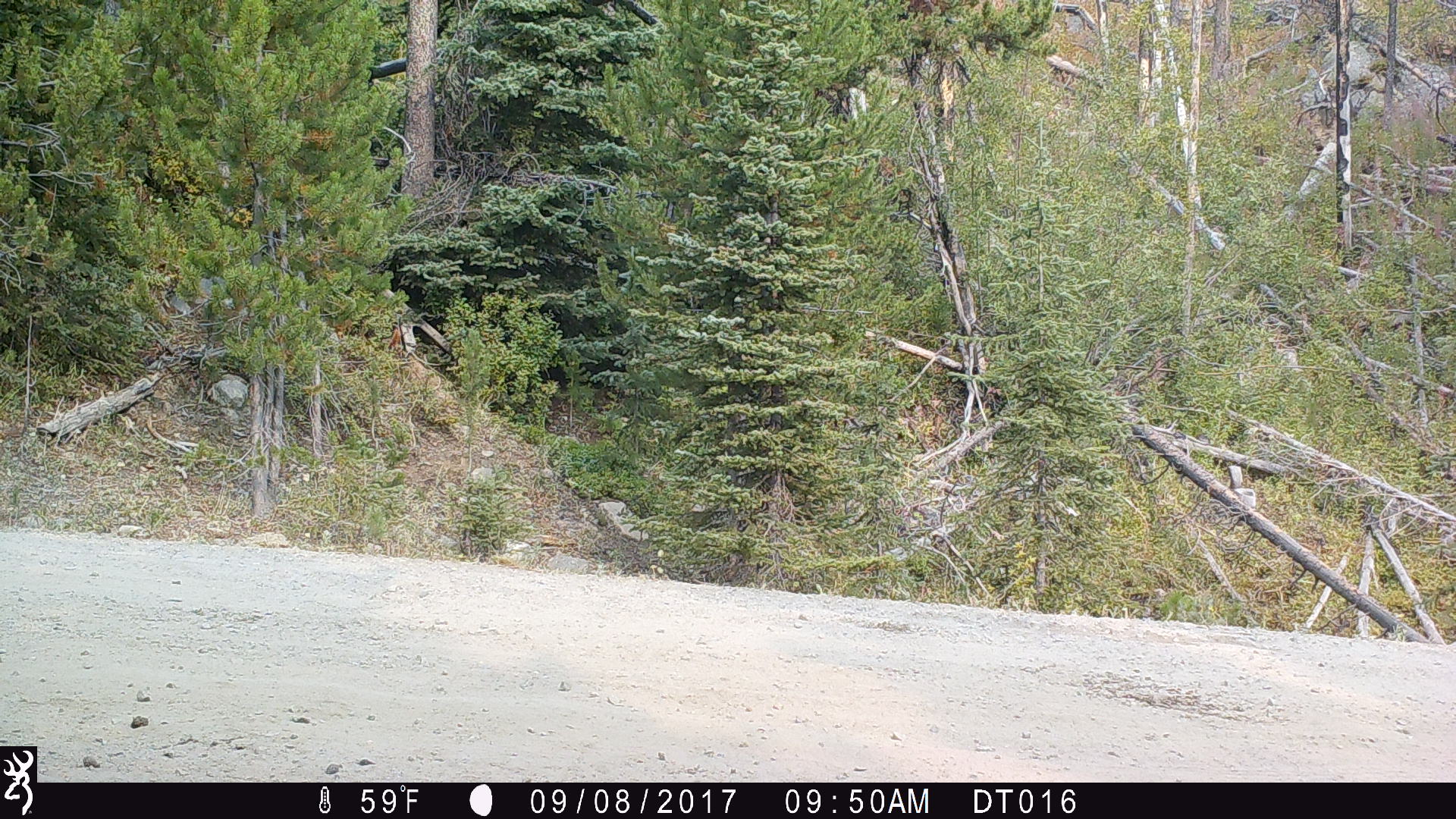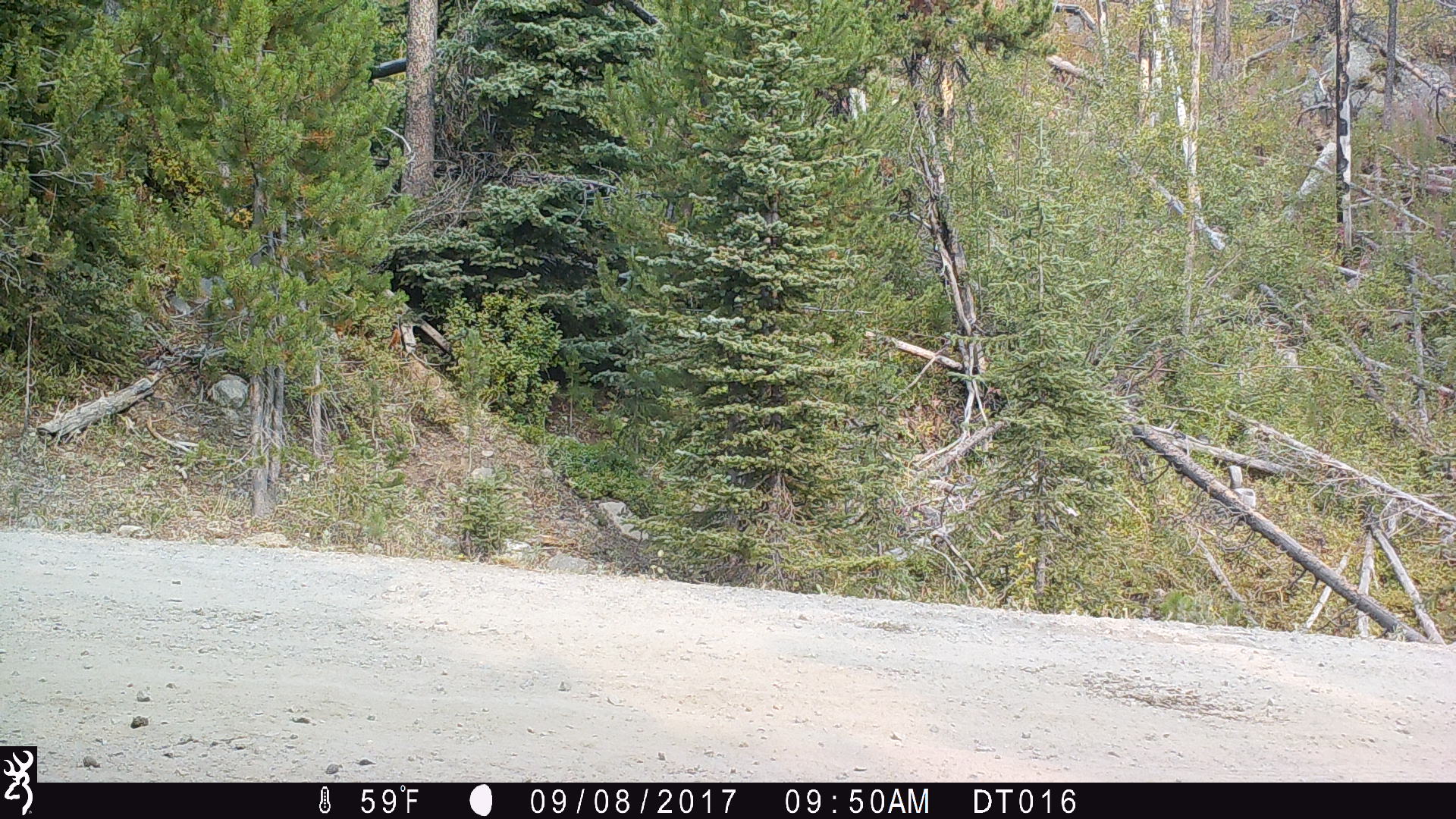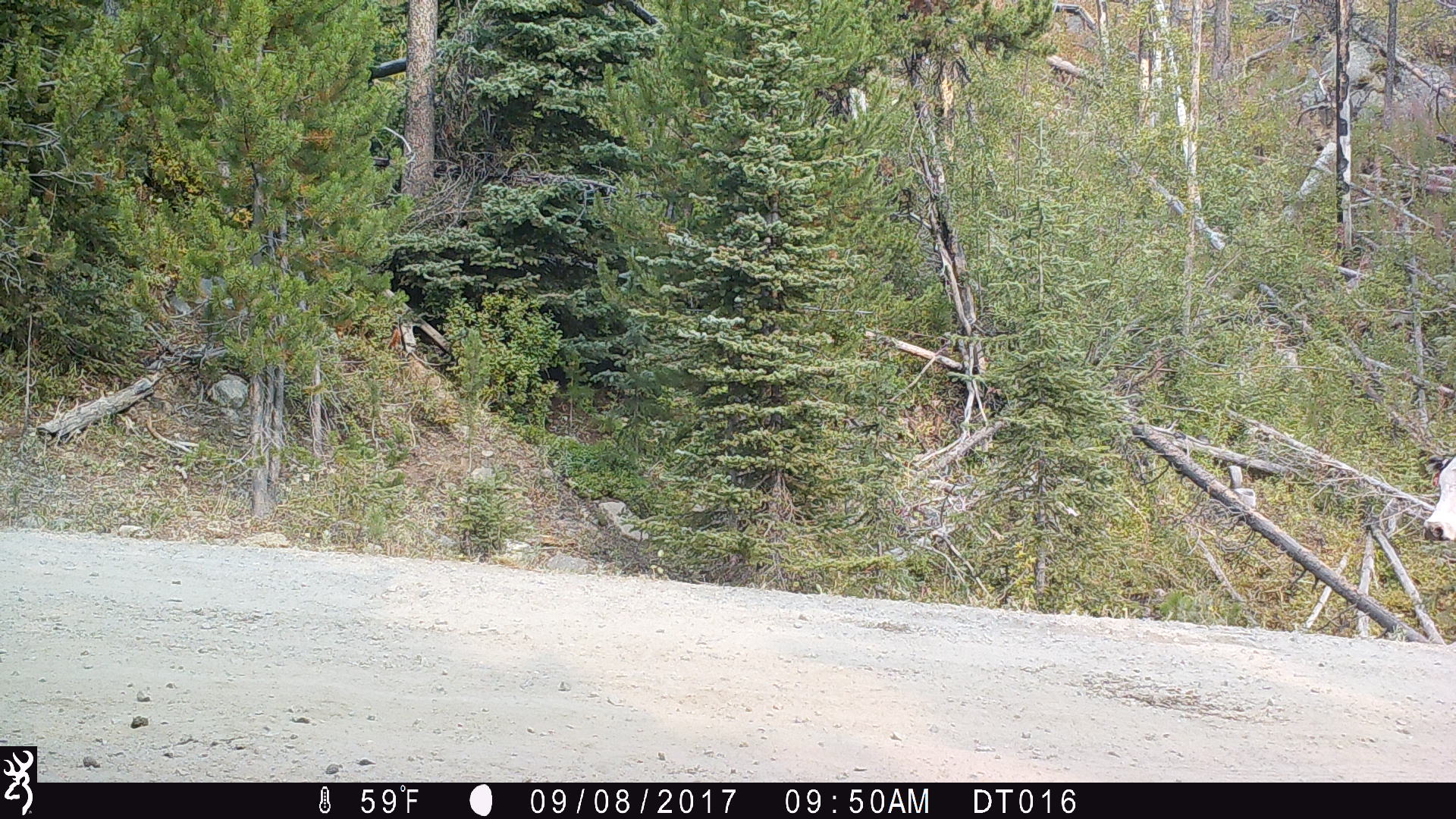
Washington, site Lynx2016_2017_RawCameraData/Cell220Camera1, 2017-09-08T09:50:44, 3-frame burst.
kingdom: Animalia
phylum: Chordata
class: Mammalia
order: Artiodactyla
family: Bovidae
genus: Bos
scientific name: Bos taurus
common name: domestic cattle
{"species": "domestic cattle (Bos taurus)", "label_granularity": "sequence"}